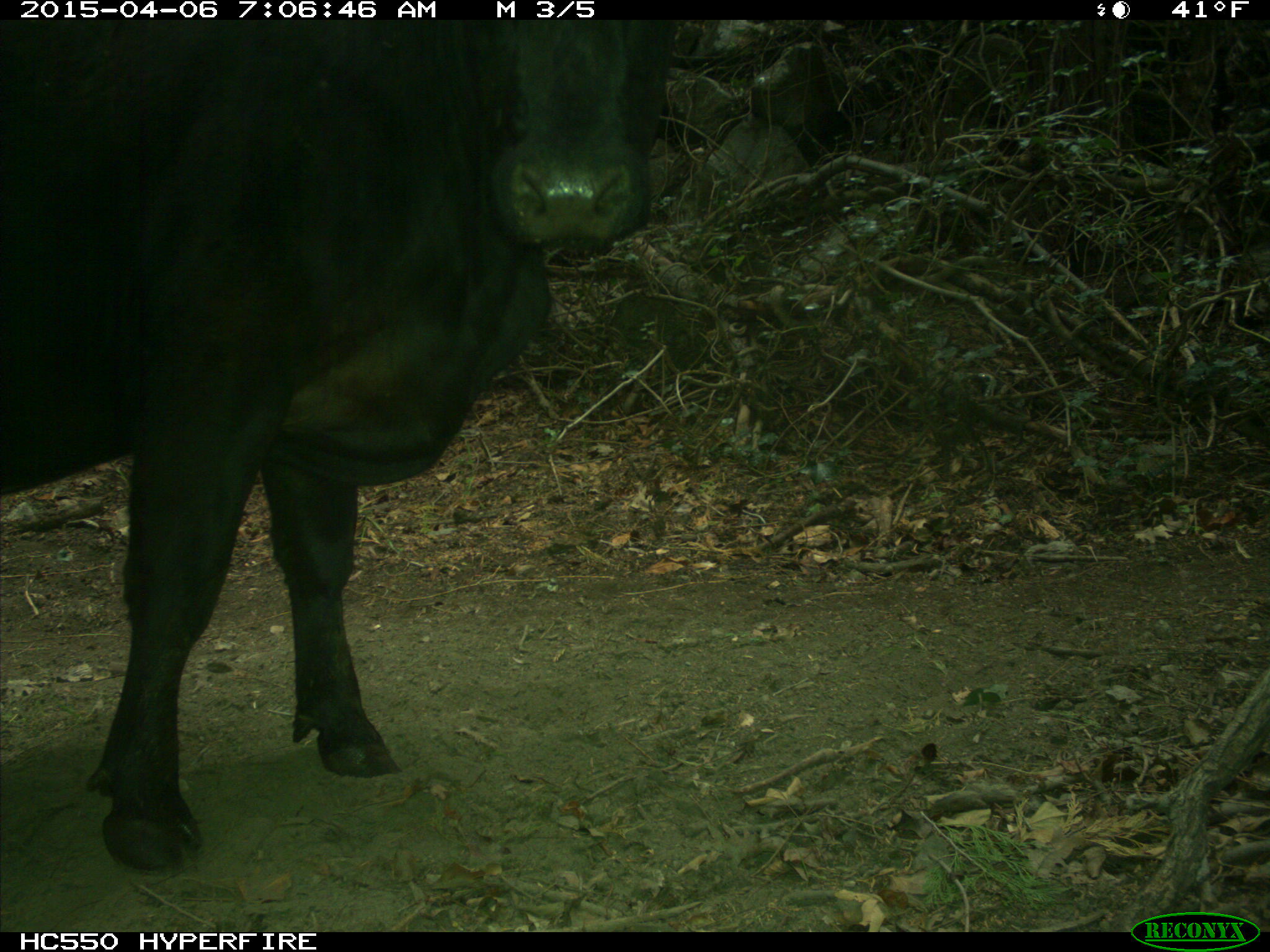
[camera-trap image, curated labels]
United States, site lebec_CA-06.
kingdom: Animalia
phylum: Chordata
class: Mammalia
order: Artiodactyla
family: Bovidae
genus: Bos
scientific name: Bos taurus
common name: domestic cow